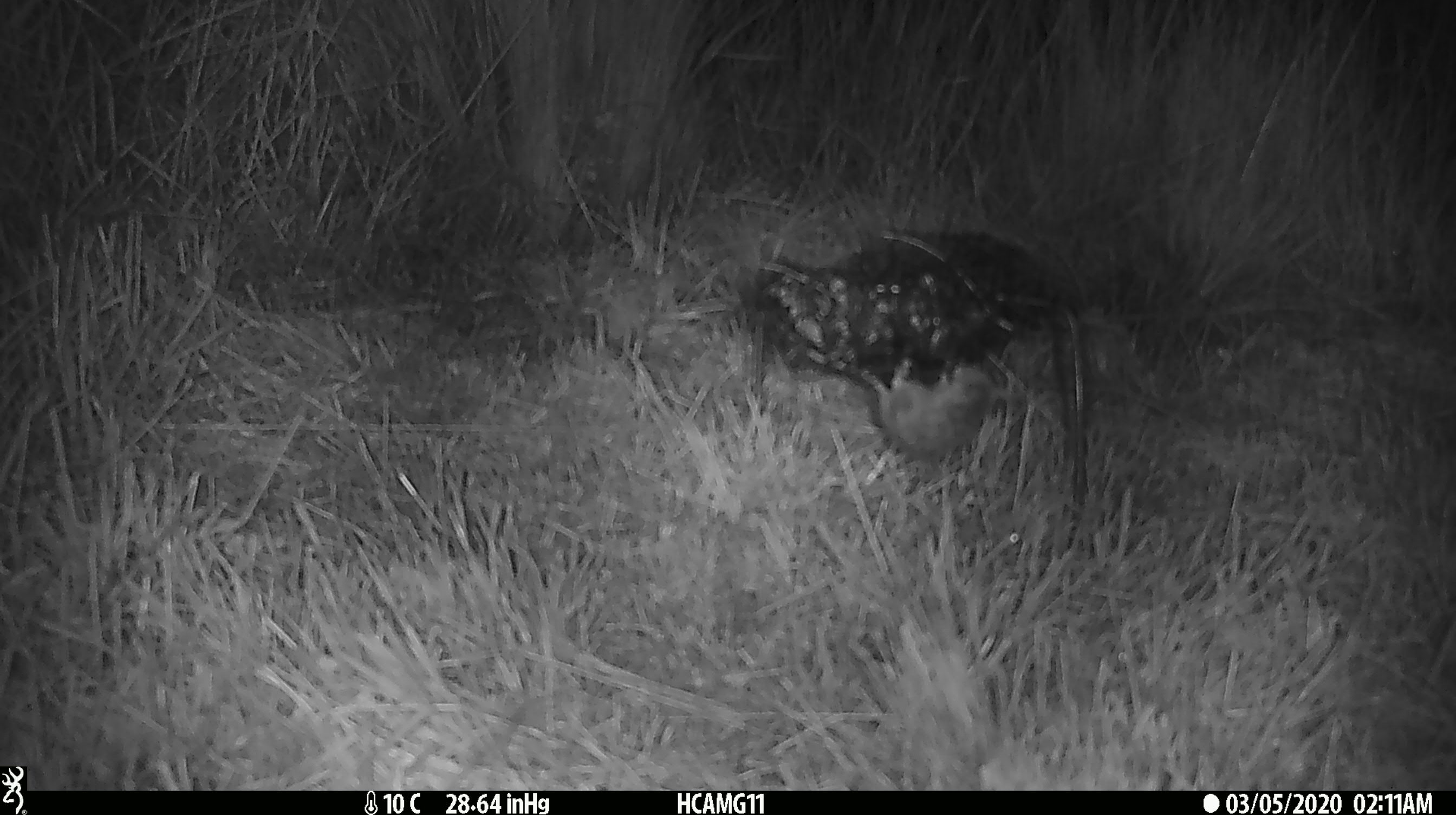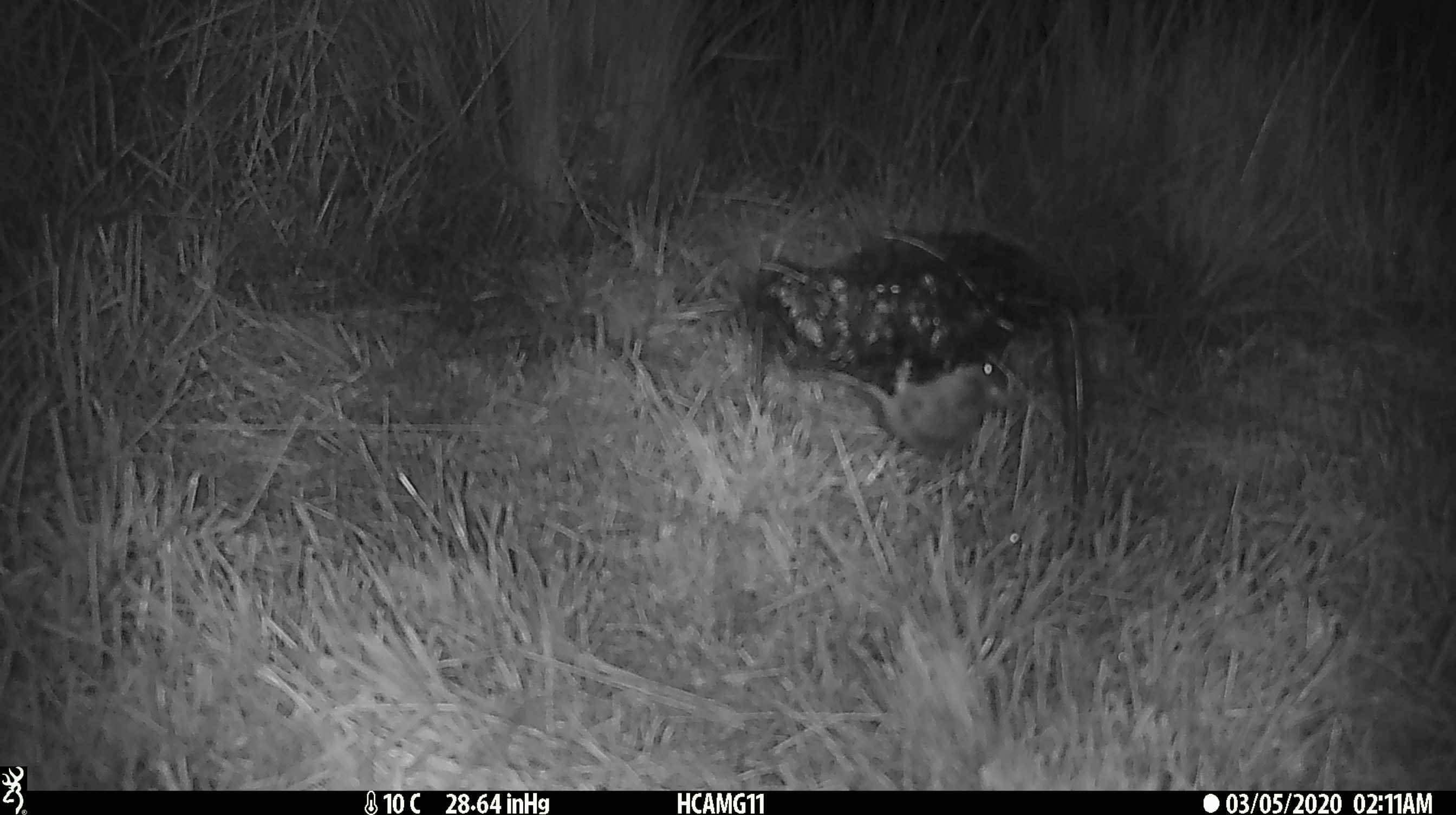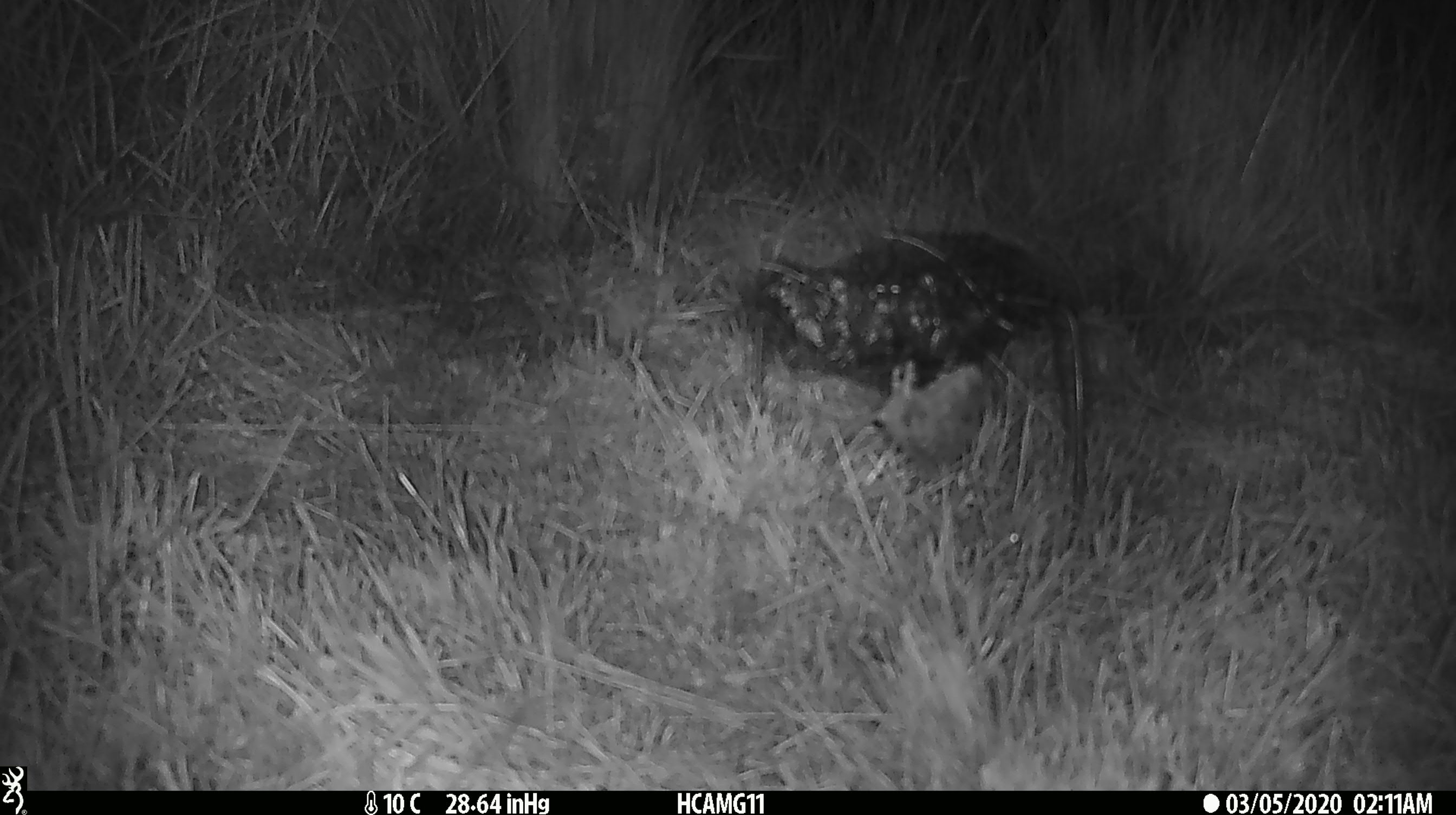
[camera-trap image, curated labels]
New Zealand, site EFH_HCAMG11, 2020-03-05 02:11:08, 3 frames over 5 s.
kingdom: Animalia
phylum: Chordata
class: Mammalia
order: Rodentia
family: Muridae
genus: Mus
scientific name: Mus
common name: mouse